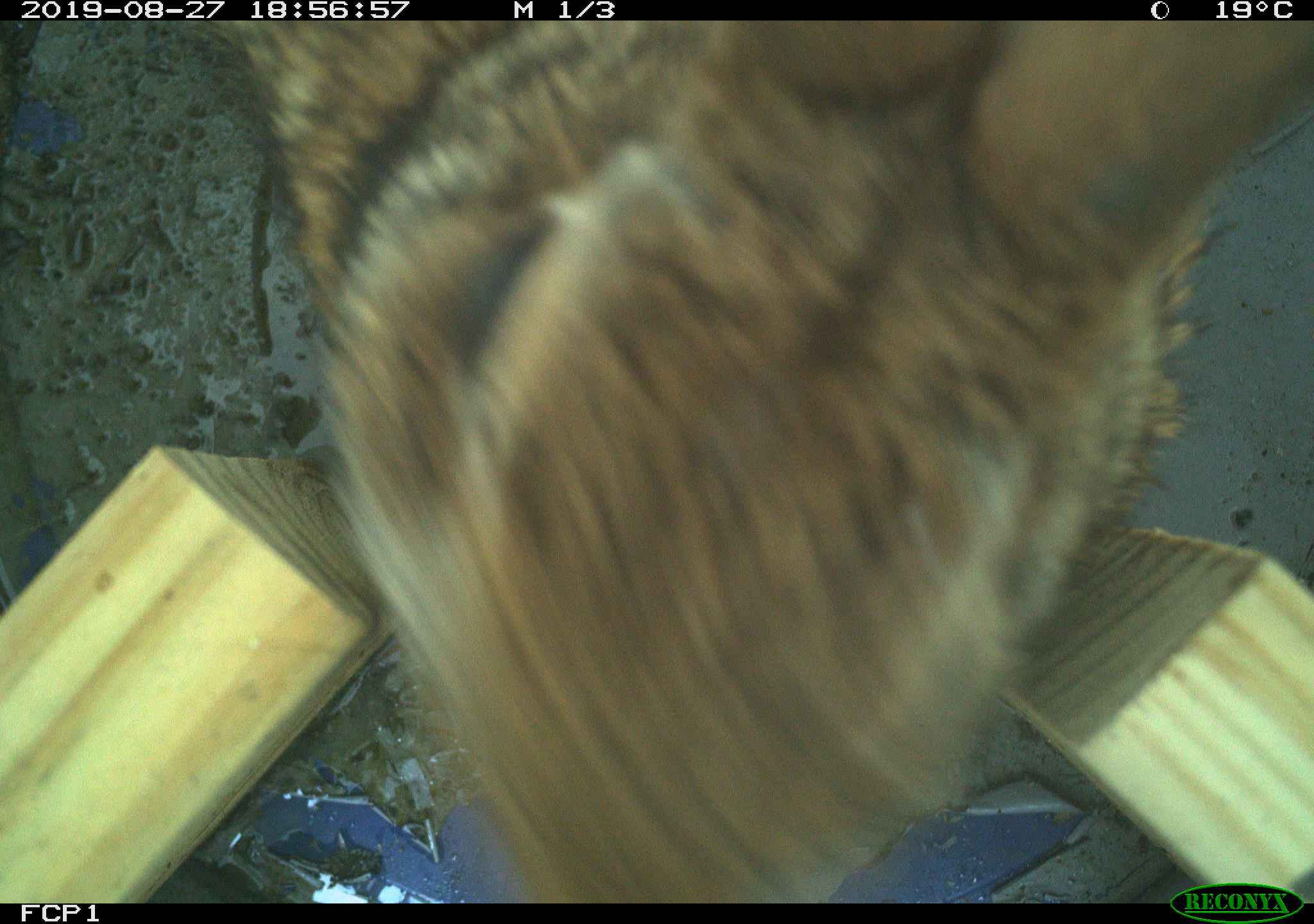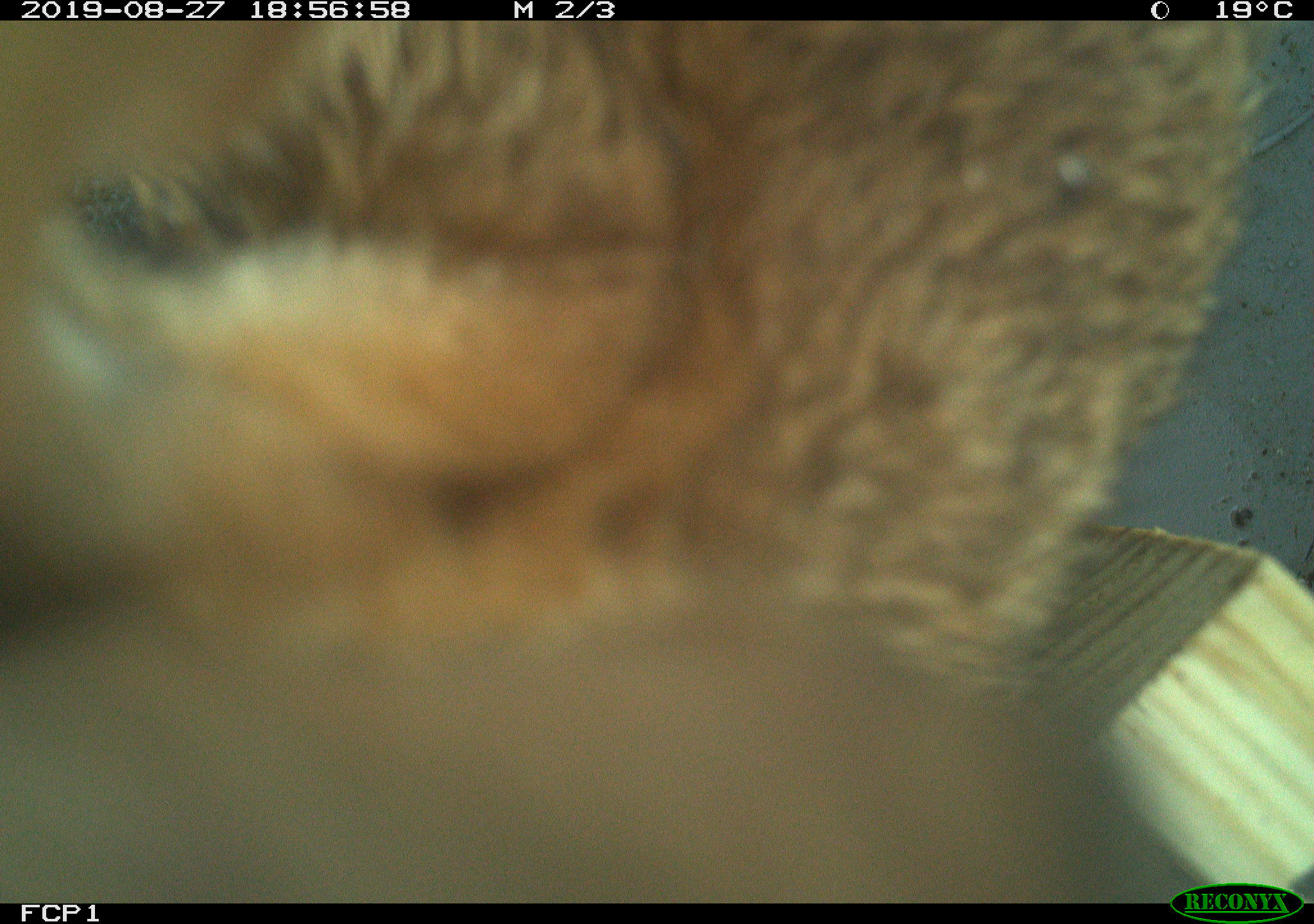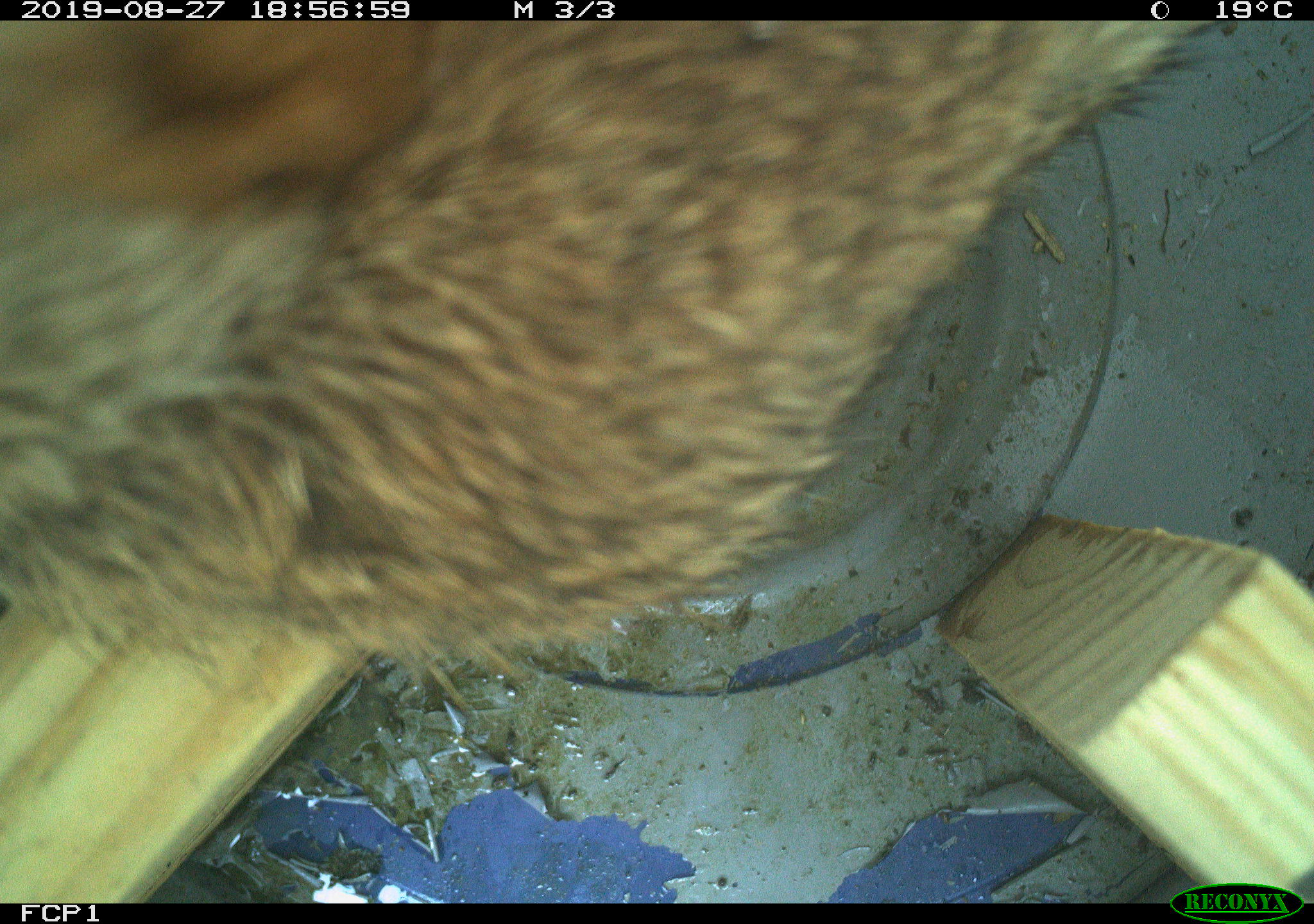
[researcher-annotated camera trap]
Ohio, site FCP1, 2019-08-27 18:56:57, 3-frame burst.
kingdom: Animalia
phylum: Chordata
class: Mammalia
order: Lagomorpha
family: Leporidae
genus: Sylvilagus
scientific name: Sylvilagus floridanus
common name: eastern cottontail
Eastern cottontail (Sylvilagus floridanus).